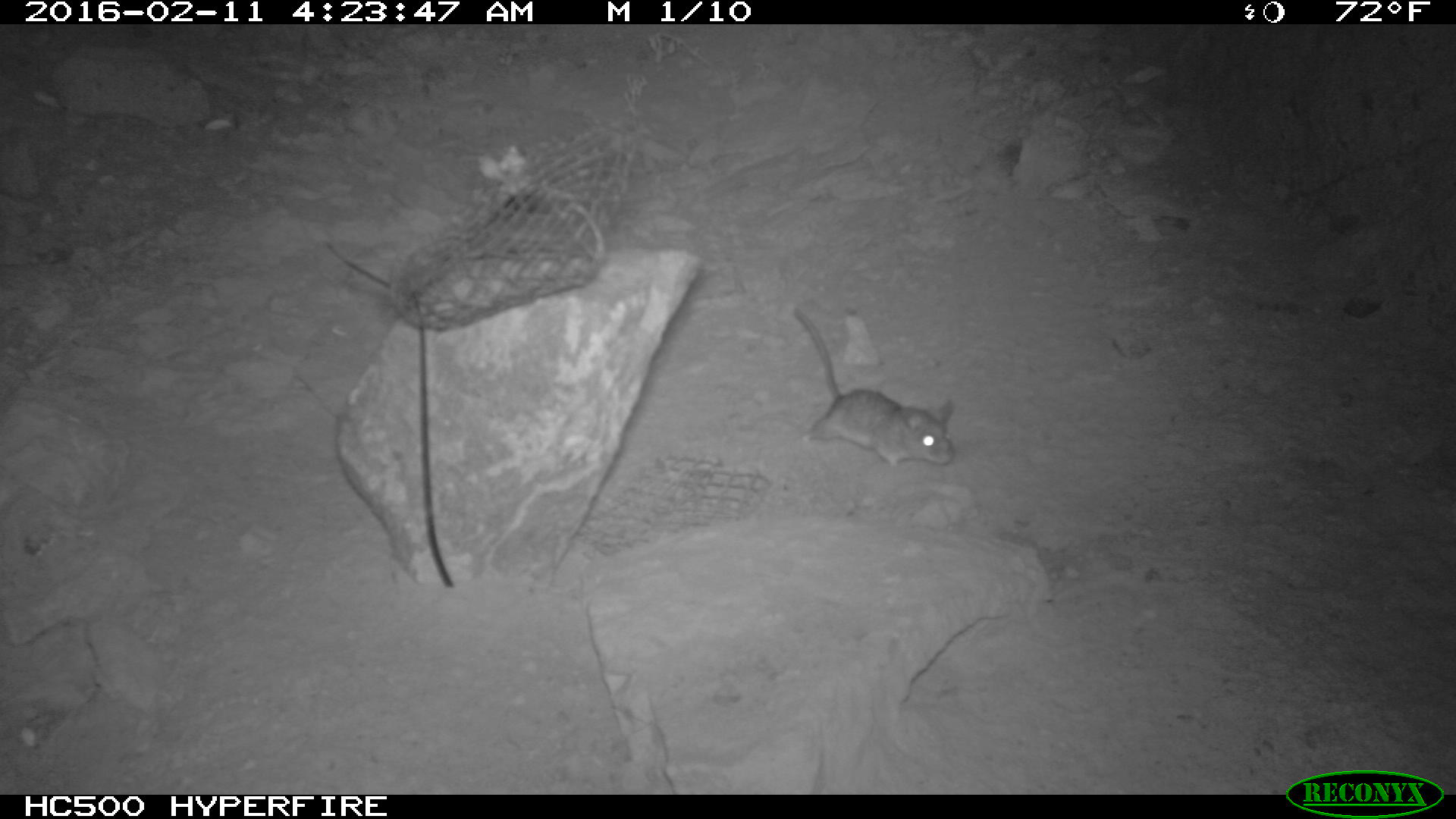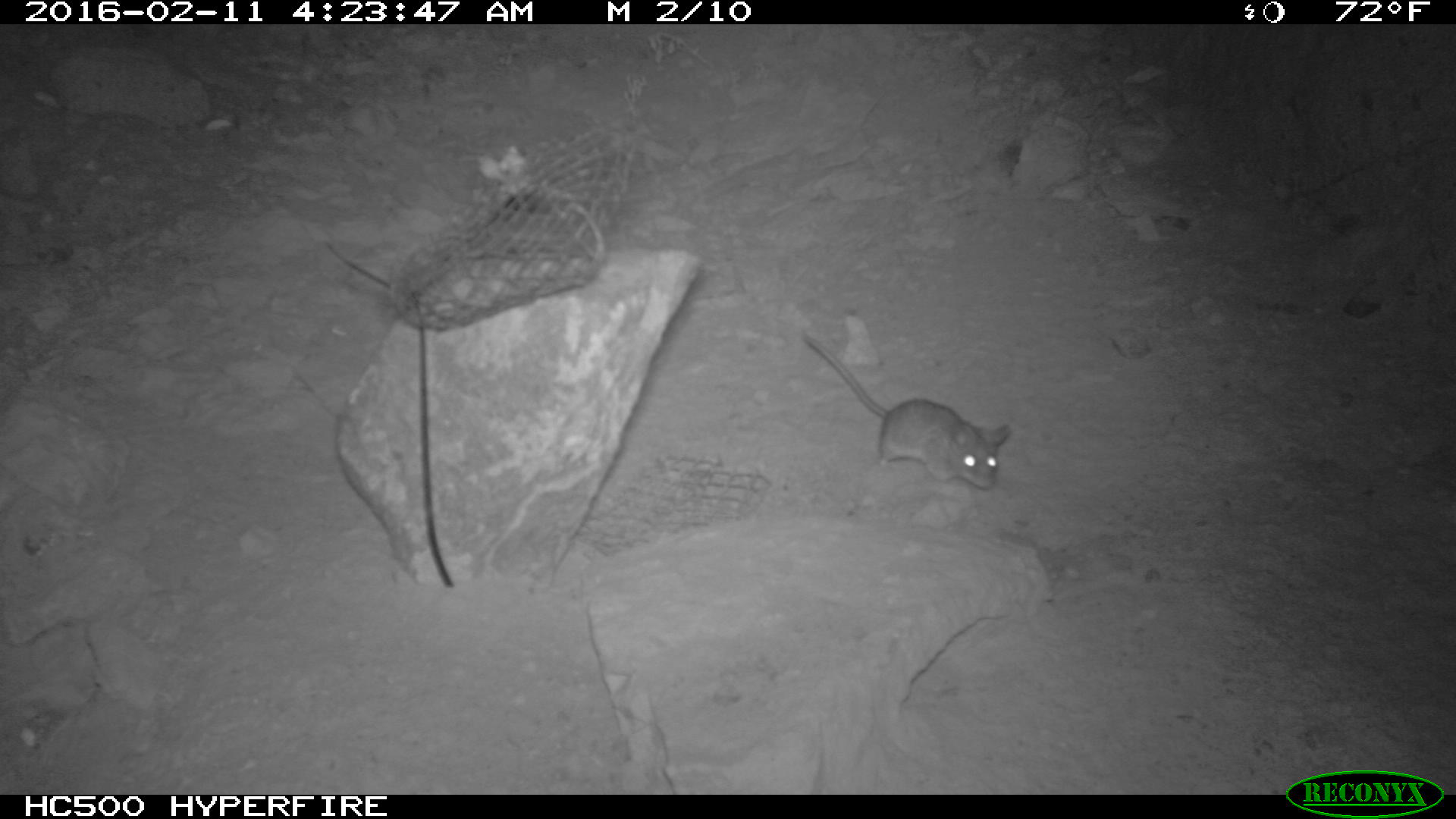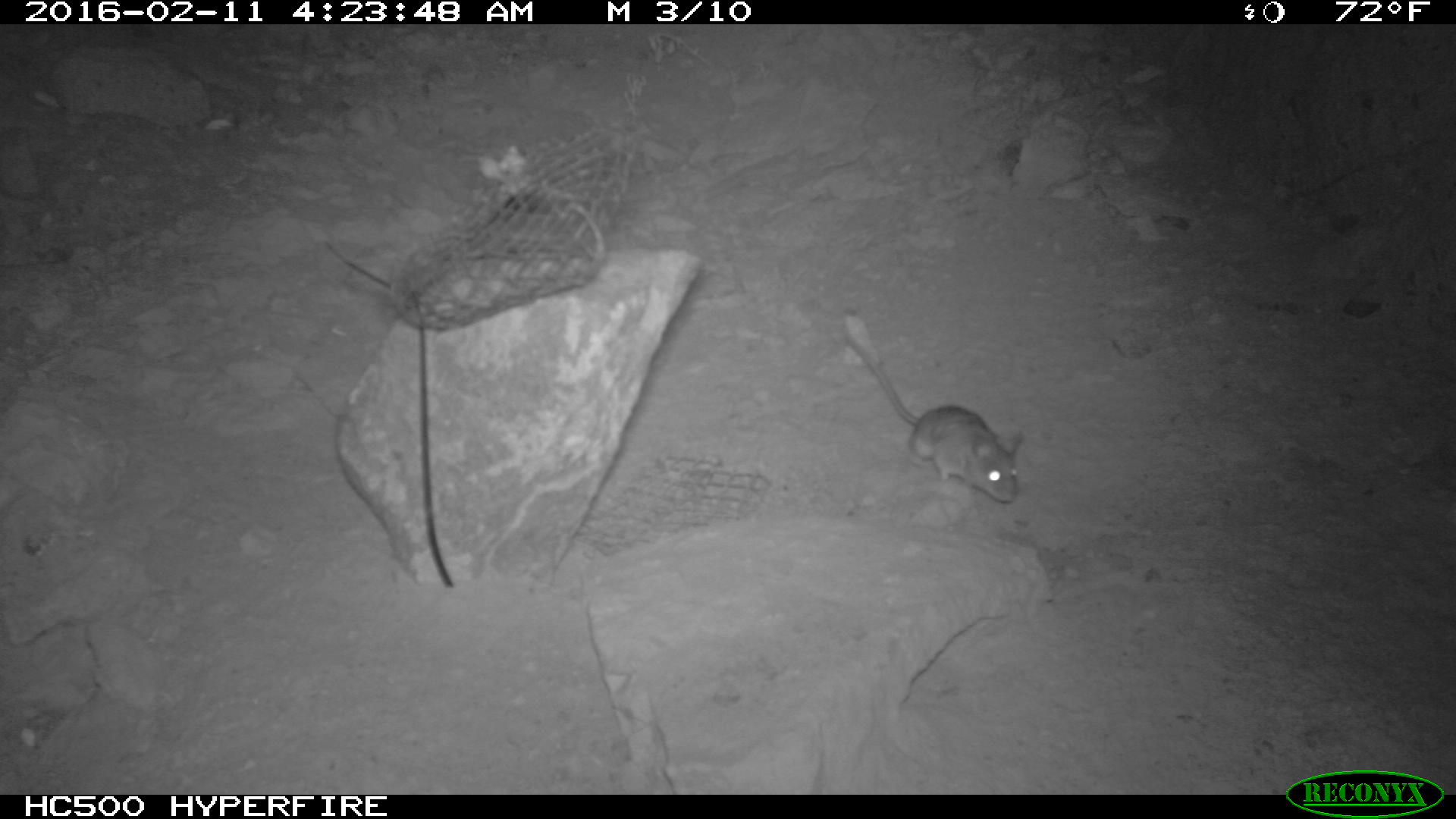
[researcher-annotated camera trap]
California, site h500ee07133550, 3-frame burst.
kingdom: Animalia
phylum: Chordata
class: Mammalia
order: Rodentia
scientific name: Rodentia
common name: rodent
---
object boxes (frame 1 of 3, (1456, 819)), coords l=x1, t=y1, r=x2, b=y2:
rodent: l=793, t=308, r=954, b=467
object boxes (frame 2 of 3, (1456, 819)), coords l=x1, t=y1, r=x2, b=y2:
rodent: l=801, t=330, r=1012, b=487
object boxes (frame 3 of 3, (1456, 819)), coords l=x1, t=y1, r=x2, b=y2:
rodent: l=844, t=337, r=1025, b=503